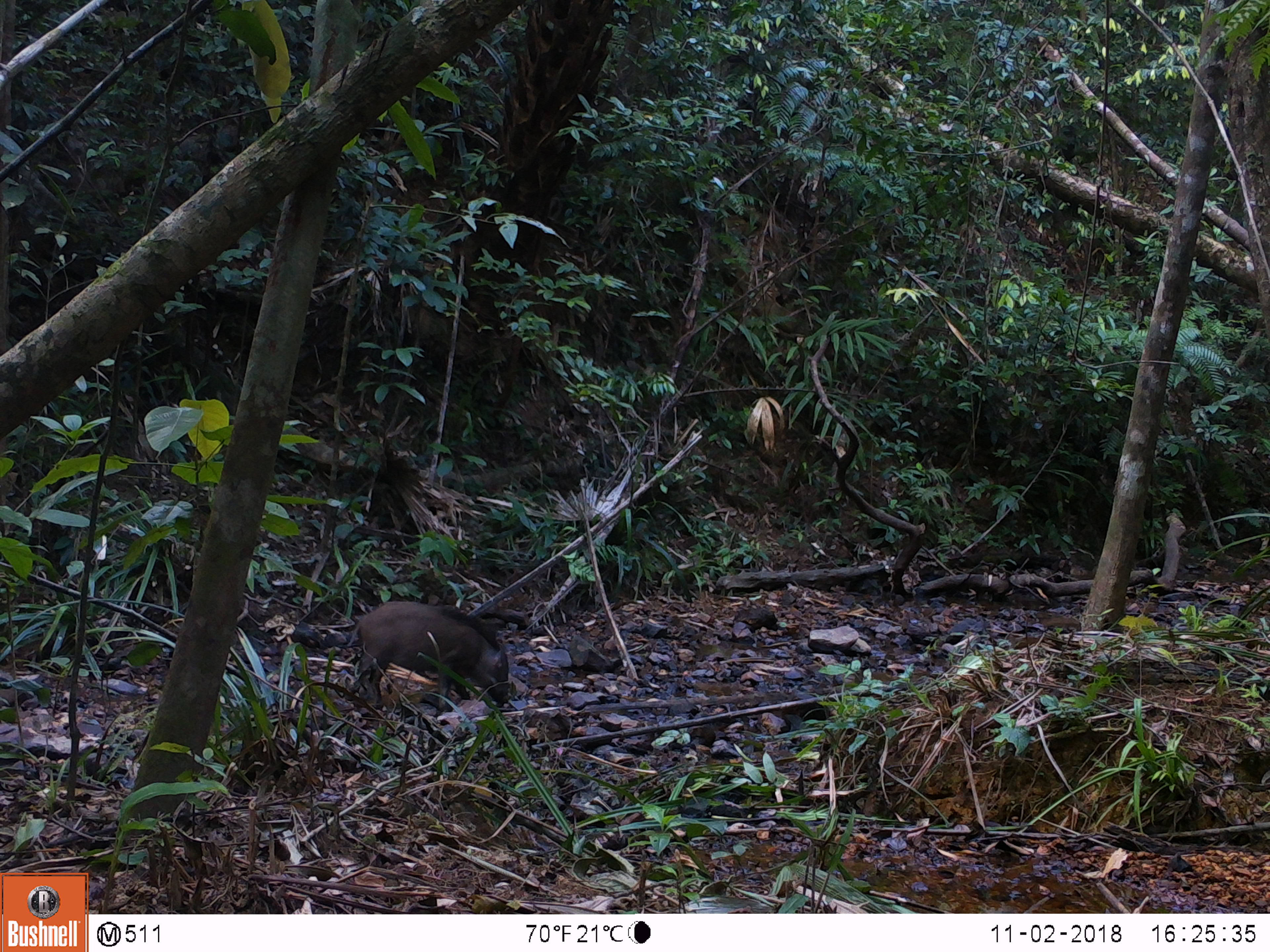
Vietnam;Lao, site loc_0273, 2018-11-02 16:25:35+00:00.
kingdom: Animalia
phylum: Chordata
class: Mammalia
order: Artiodactyla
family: Suidae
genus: Sus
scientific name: Sus scrofa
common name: eurasian wild pig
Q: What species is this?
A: Eurasian wild pig (Sus scrofa).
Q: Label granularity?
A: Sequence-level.